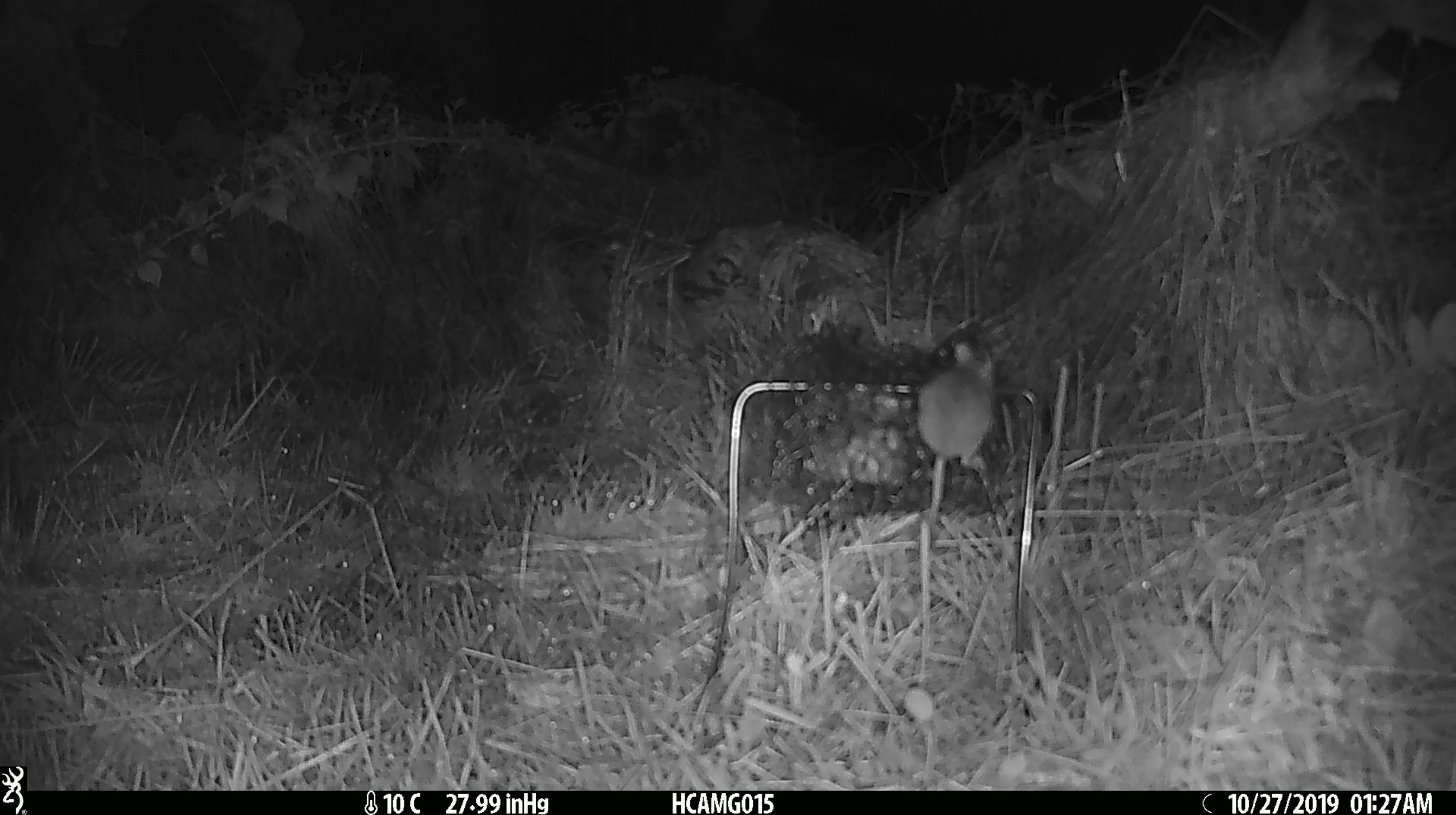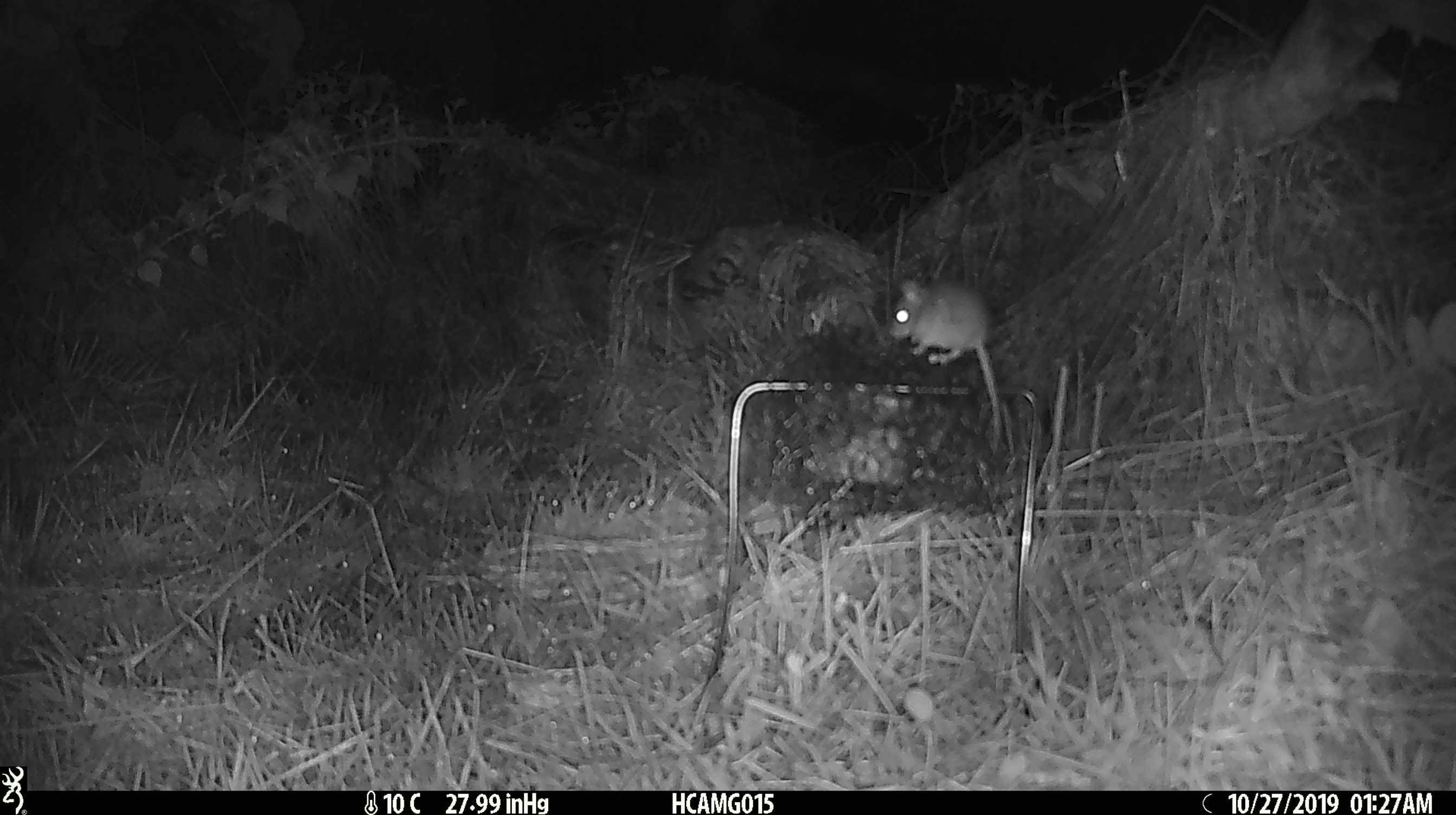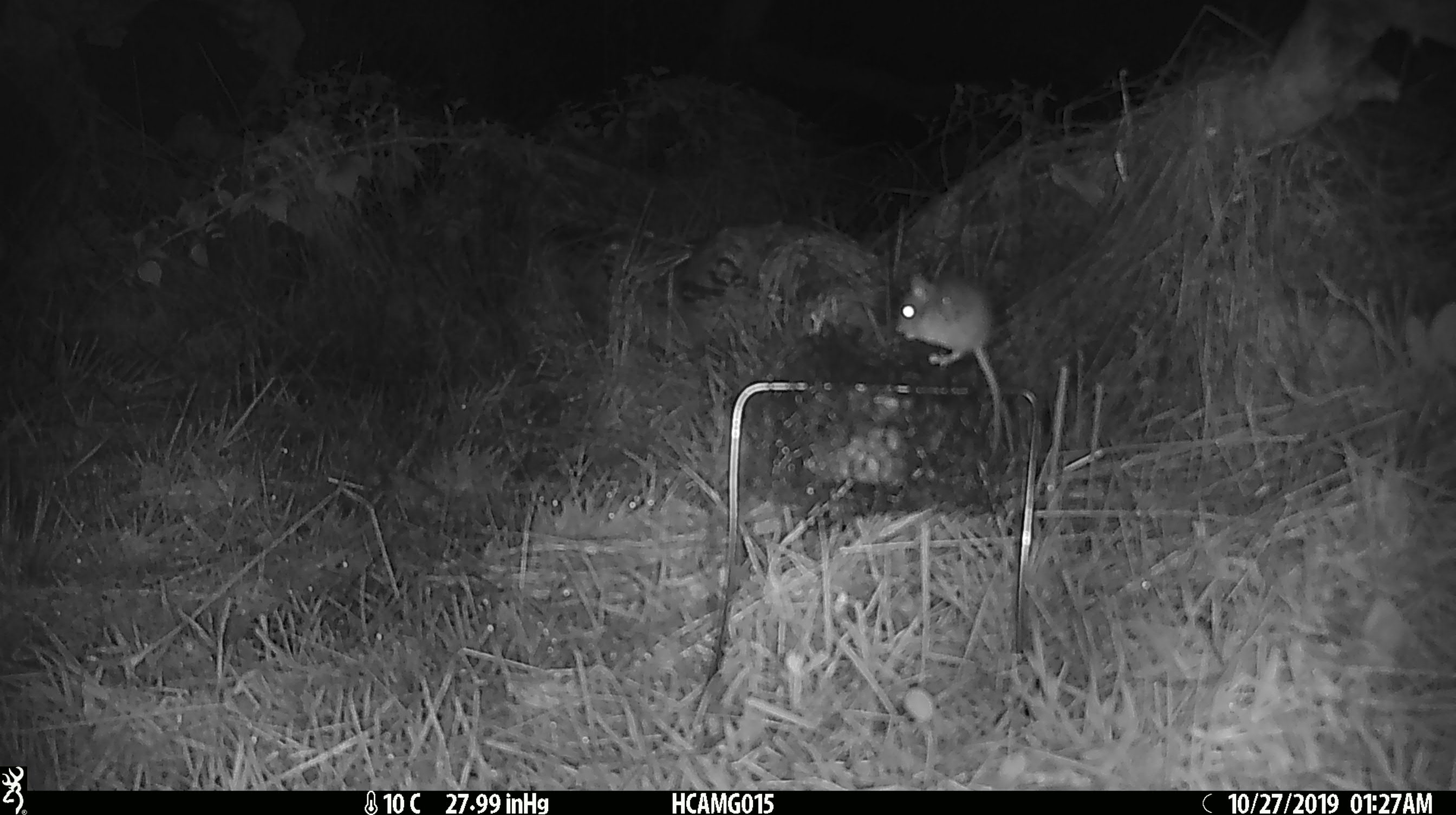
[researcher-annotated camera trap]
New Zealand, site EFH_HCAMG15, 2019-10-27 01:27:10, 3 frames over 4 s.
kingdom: Animalia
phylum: Chordata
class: Mammalia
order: Rodentia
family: Muridae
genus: Mus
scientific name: Mus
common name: mouse